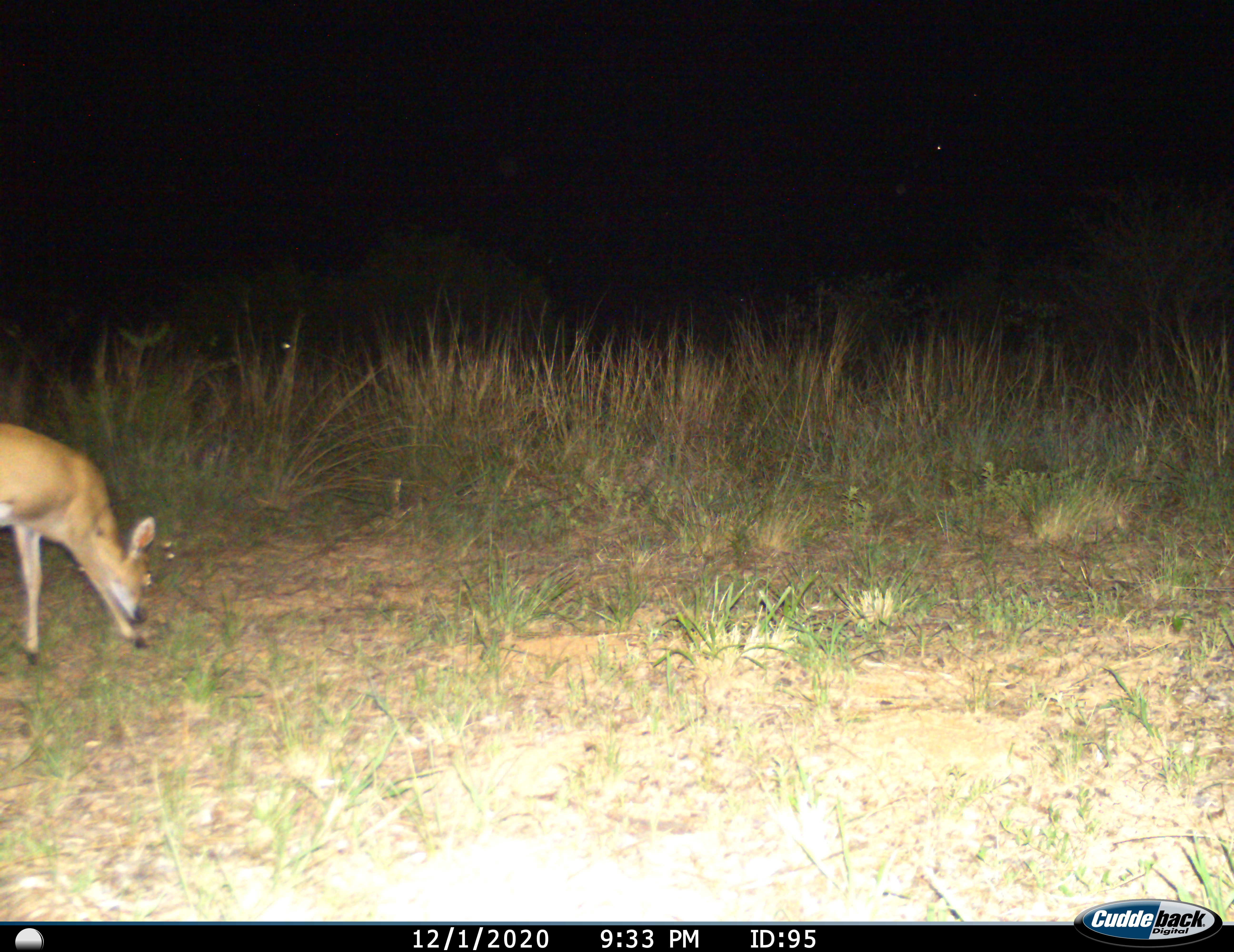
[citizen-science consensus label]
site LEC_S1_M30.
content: unidentified animal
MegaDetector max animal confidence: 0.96